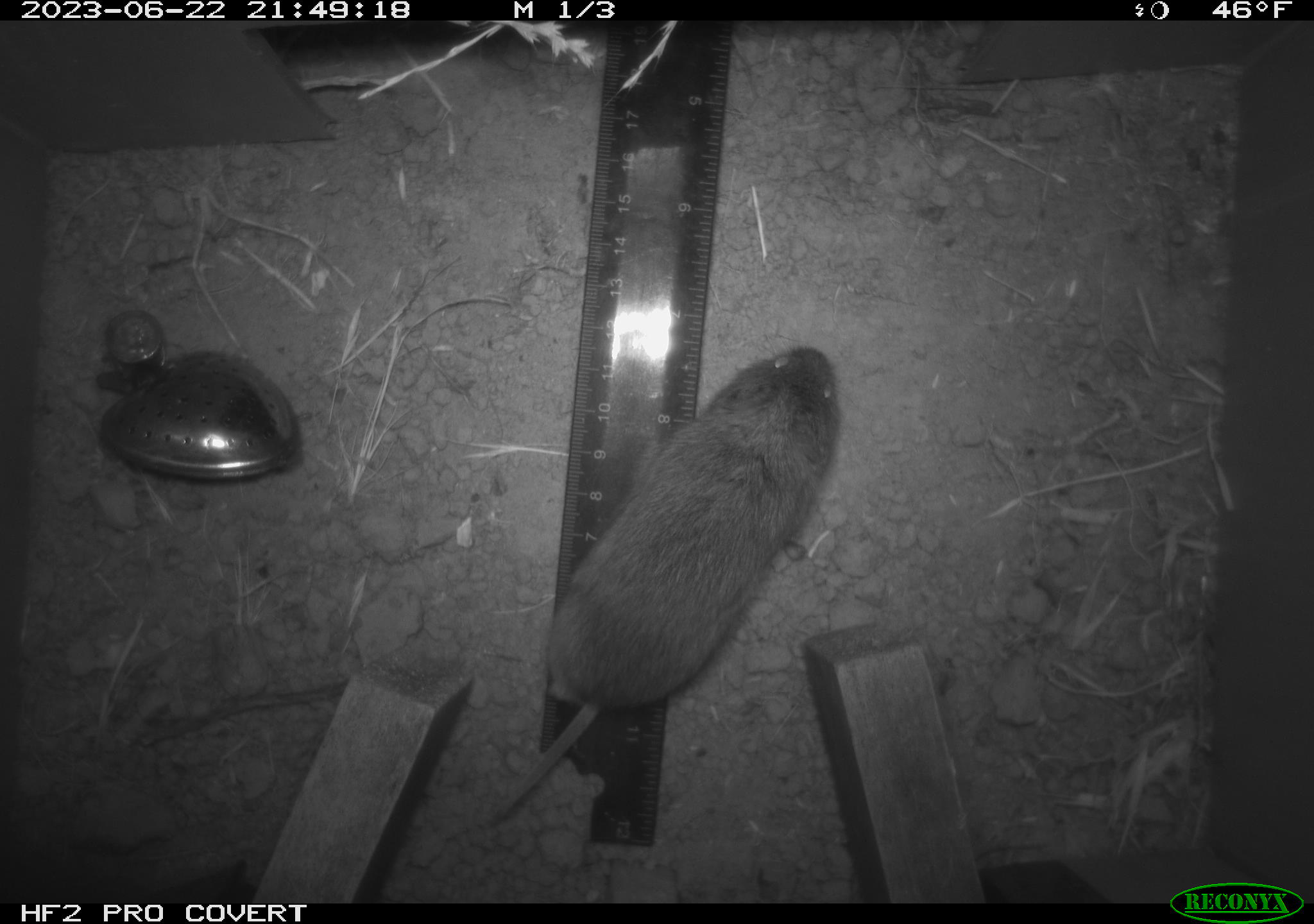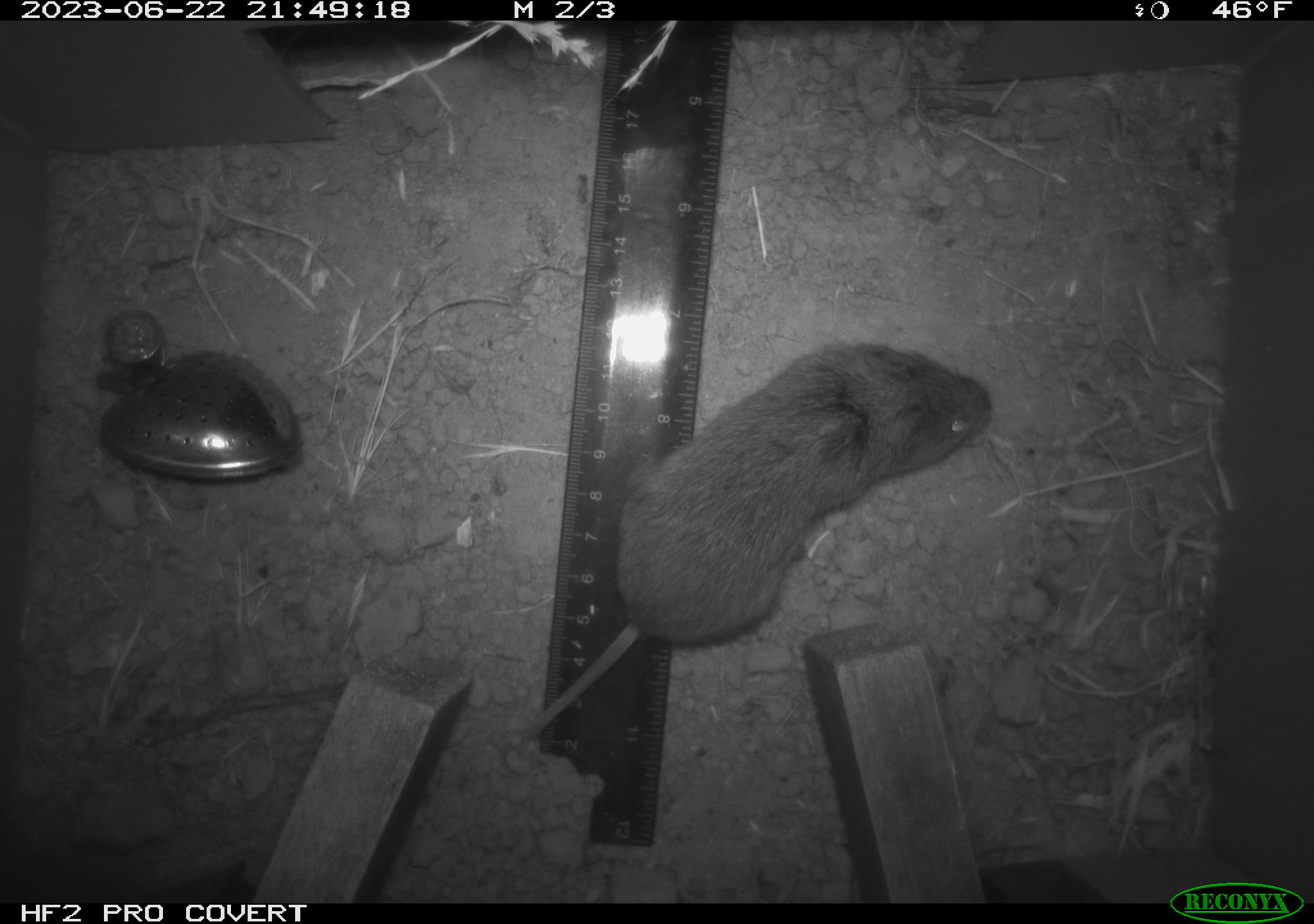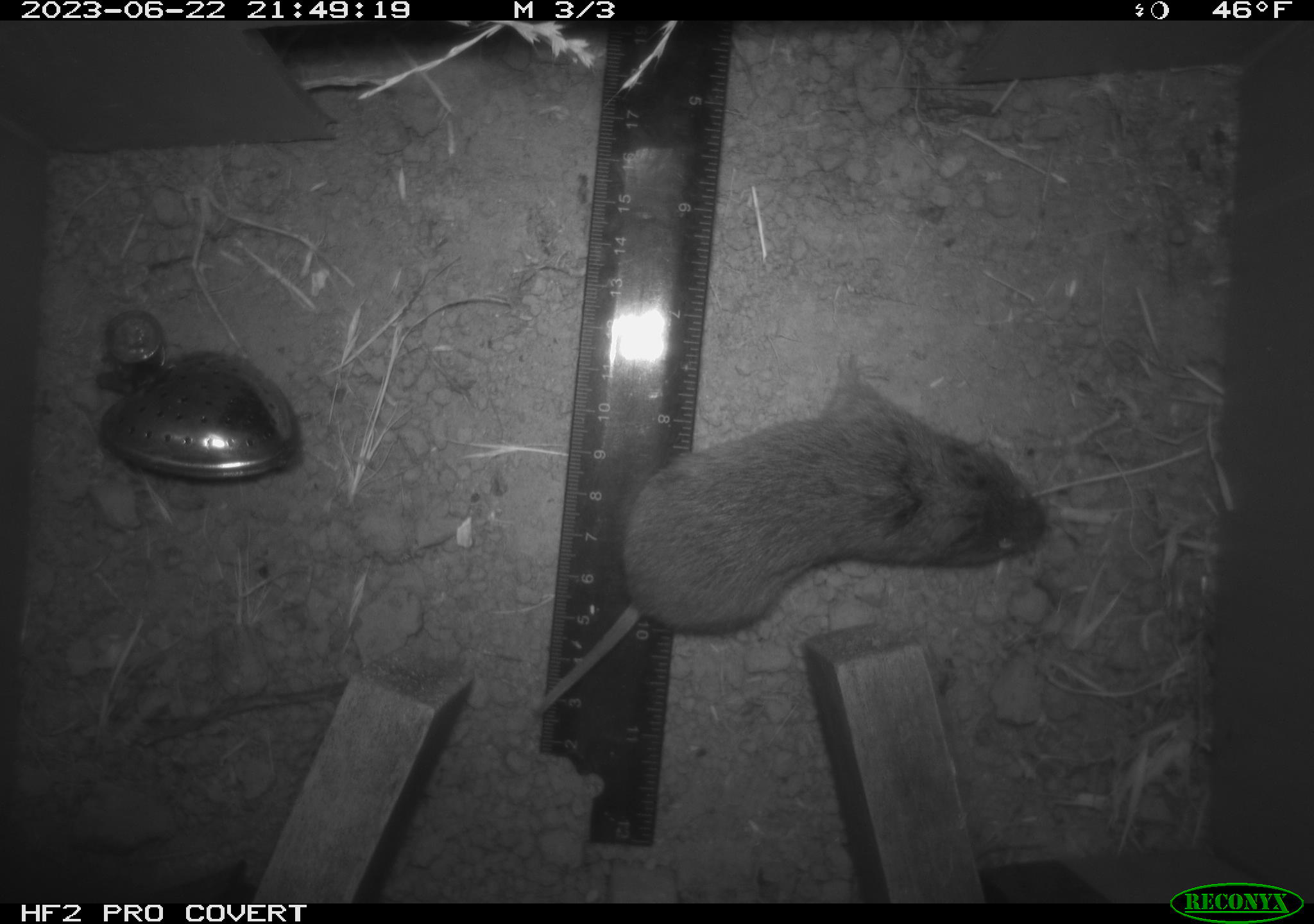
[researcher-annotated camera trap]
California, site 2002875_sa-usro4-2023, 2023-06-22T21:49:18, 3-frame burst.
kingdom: Animalia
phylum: Chordata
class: Mammalia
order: Rodentia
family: Cricetidae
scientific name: Arvicolinae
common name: voles, lemmings, and muskrats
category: arvicolinae subfamily